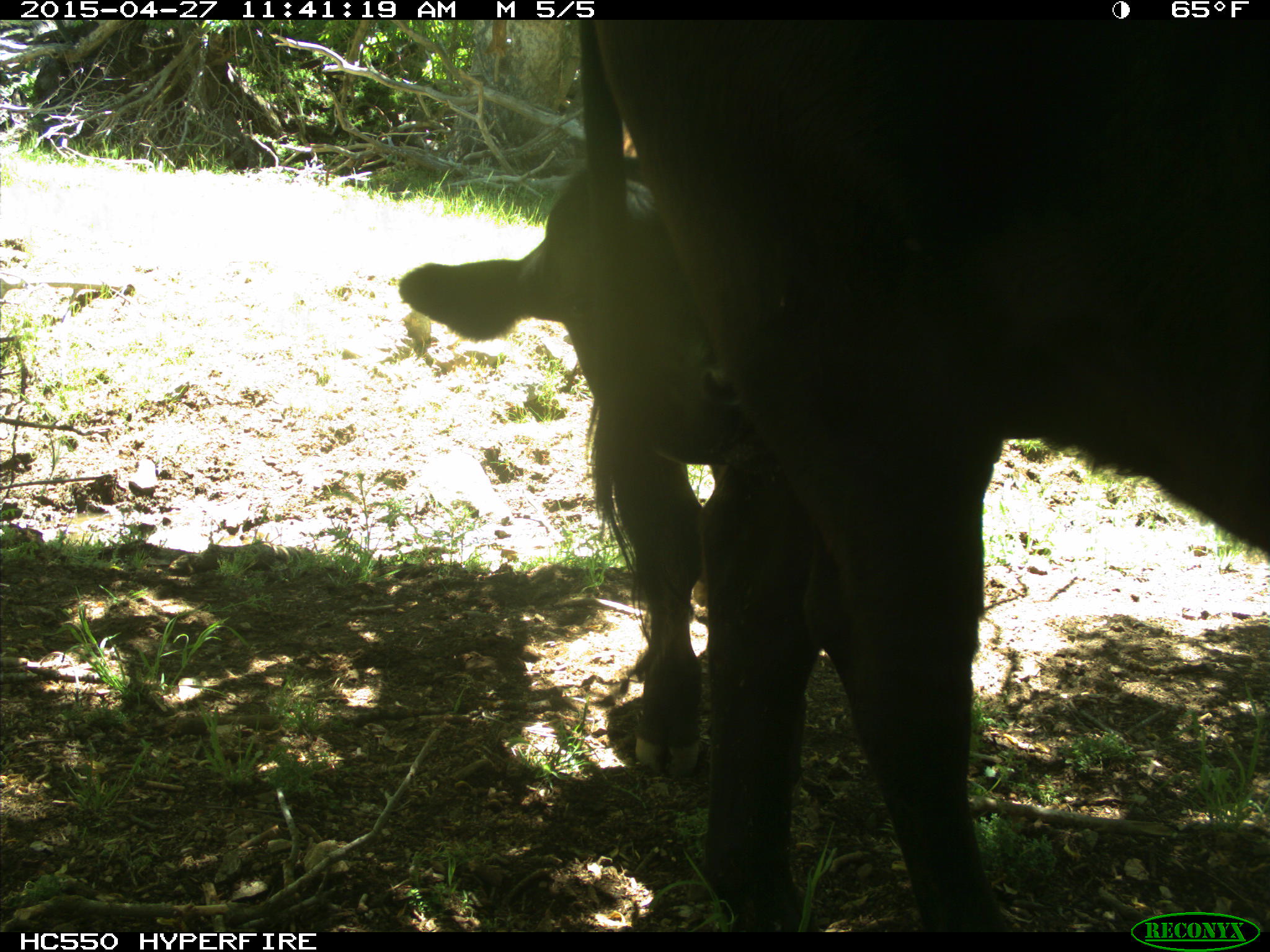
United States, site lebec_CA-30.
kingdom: Animalia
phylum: Chordata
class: Mammalia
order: Artiodactyla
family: Bovidae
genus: Bos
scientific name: Bos taurus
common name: domestic cow